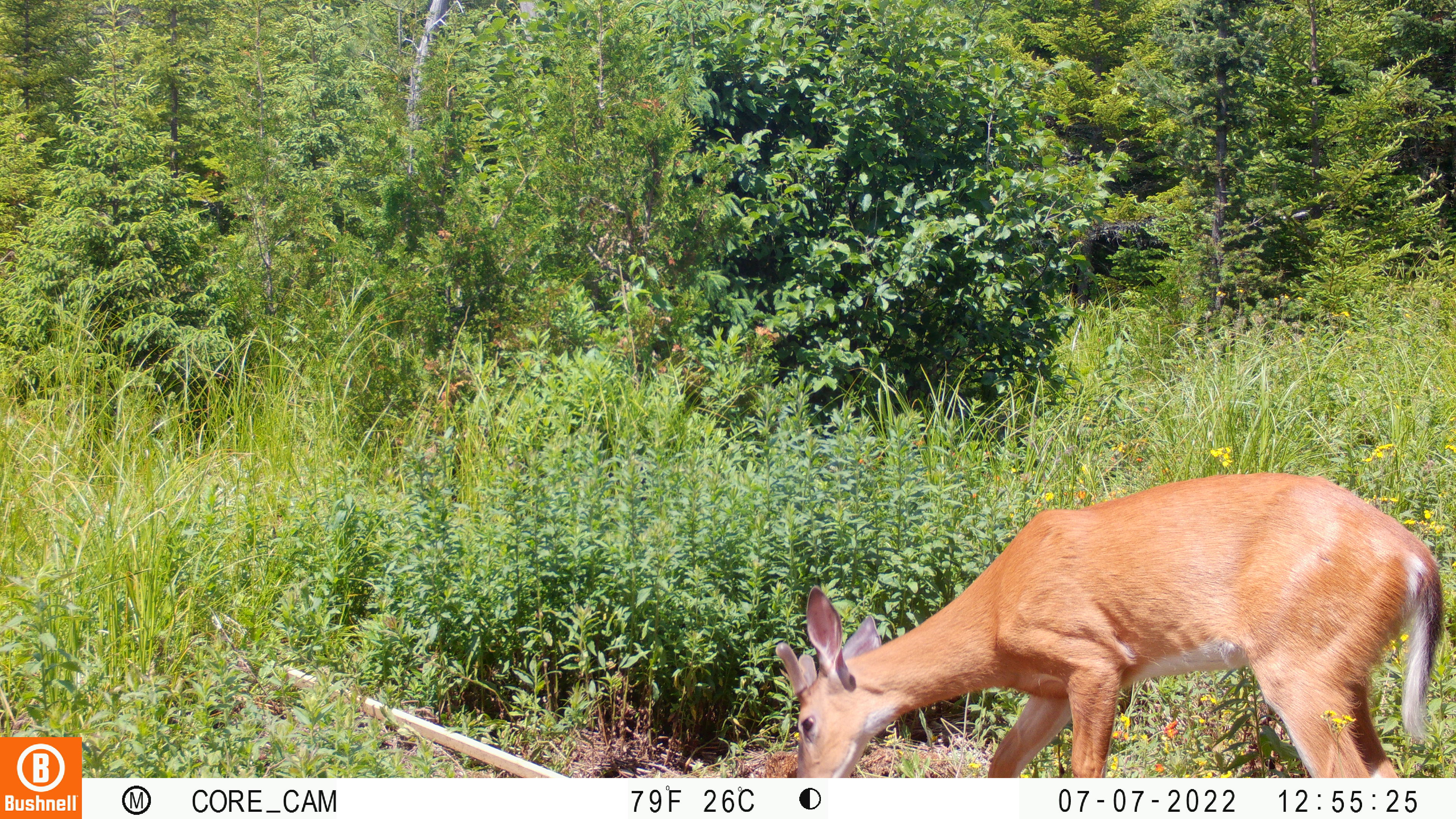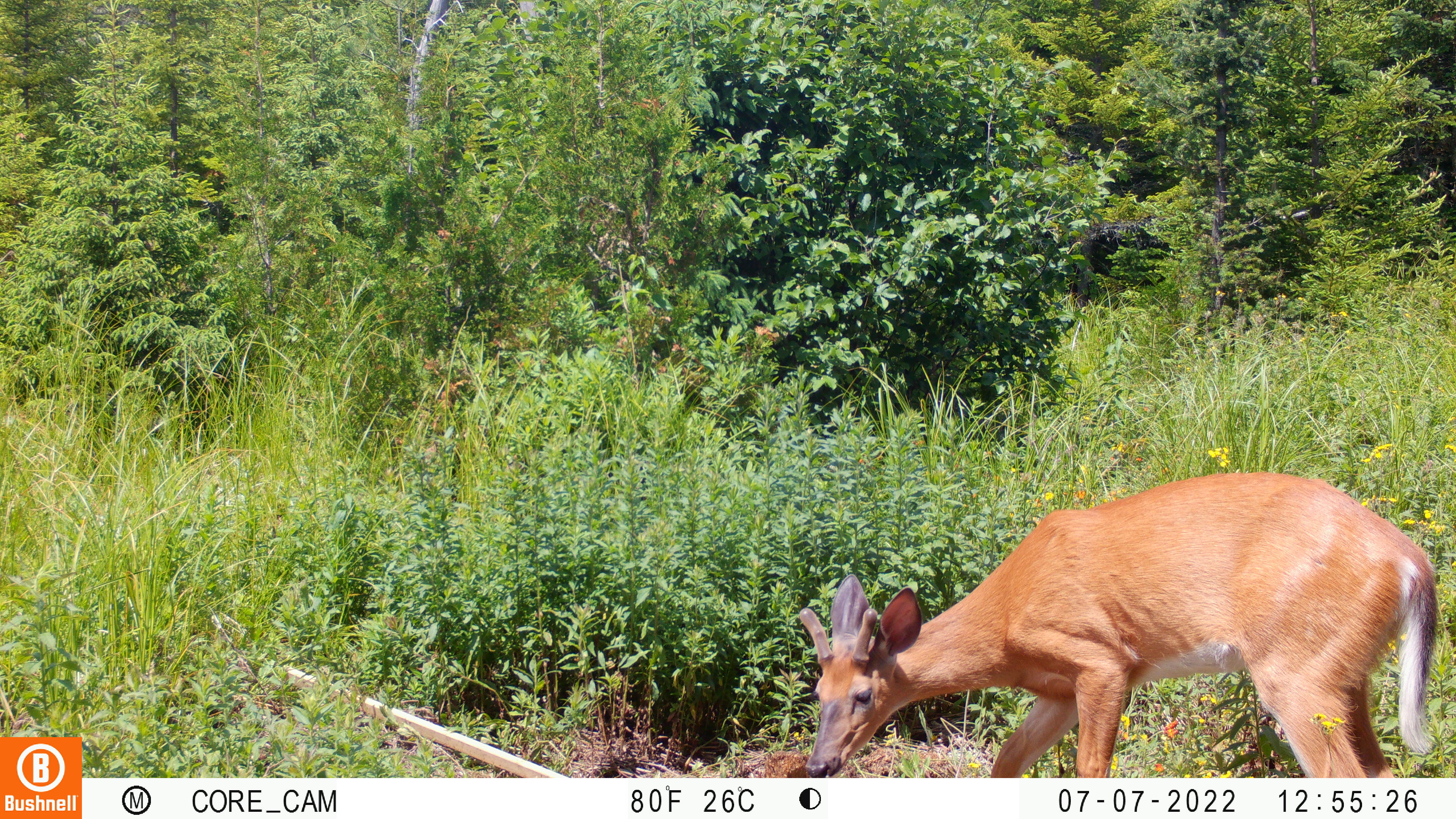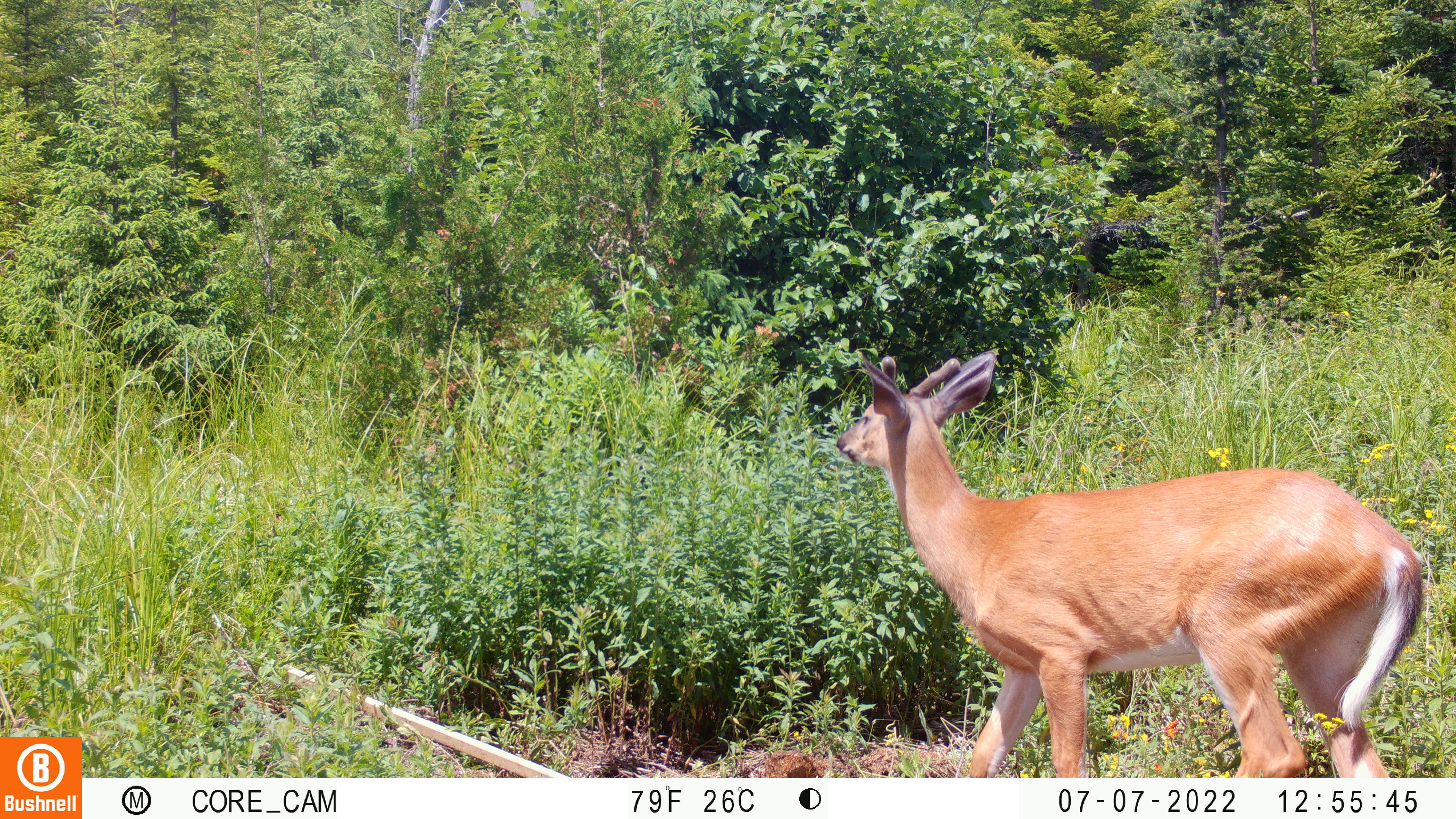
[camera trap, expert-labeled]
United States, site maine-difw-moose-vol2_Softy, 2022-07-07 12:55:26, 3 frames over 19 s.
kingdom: Animalia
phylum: Chordata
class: Mammalia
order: Artiodactyla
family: Cervidae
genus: Odocoileus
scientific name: Odocoileus virginianus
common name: white-tailed deer